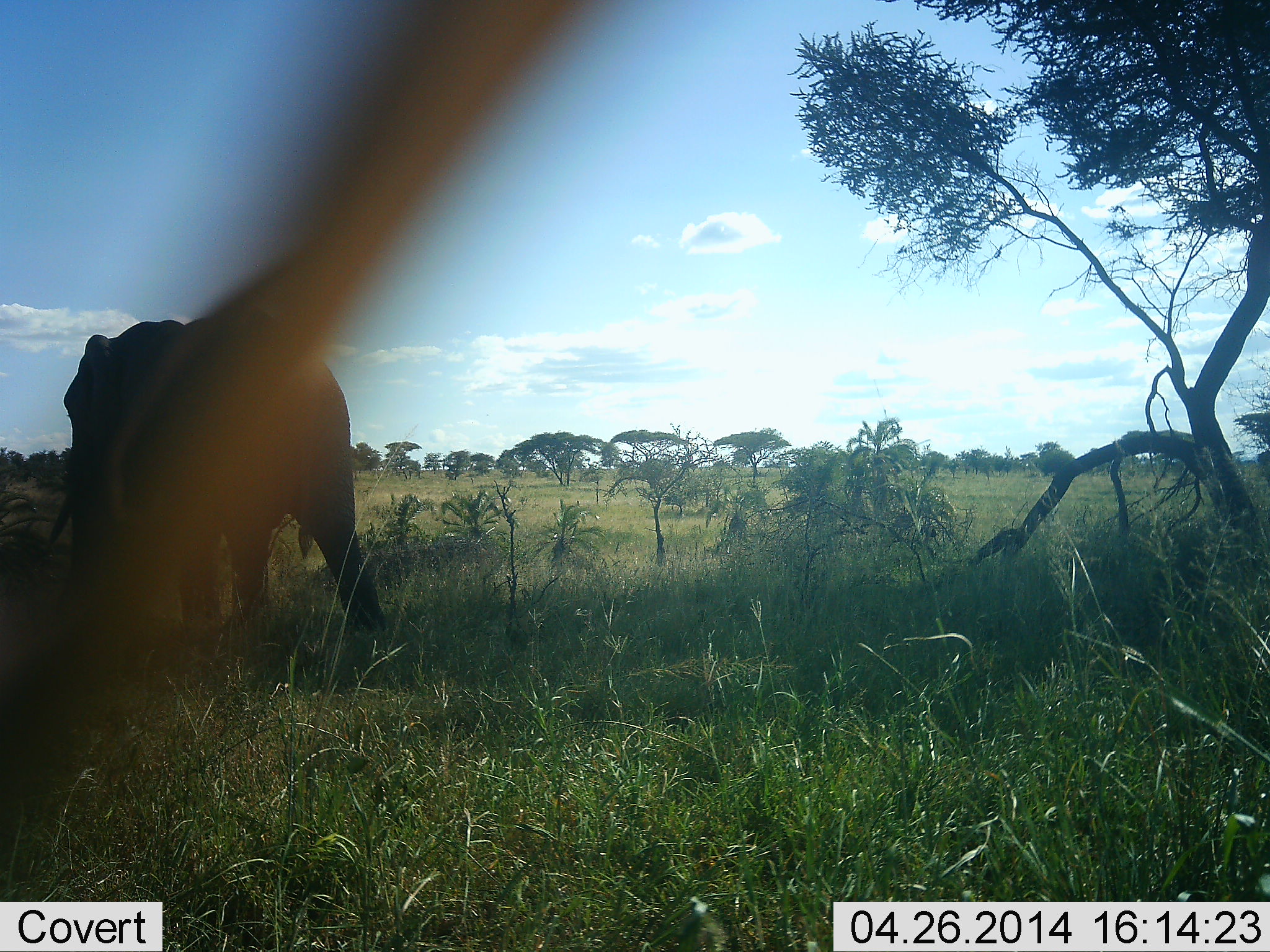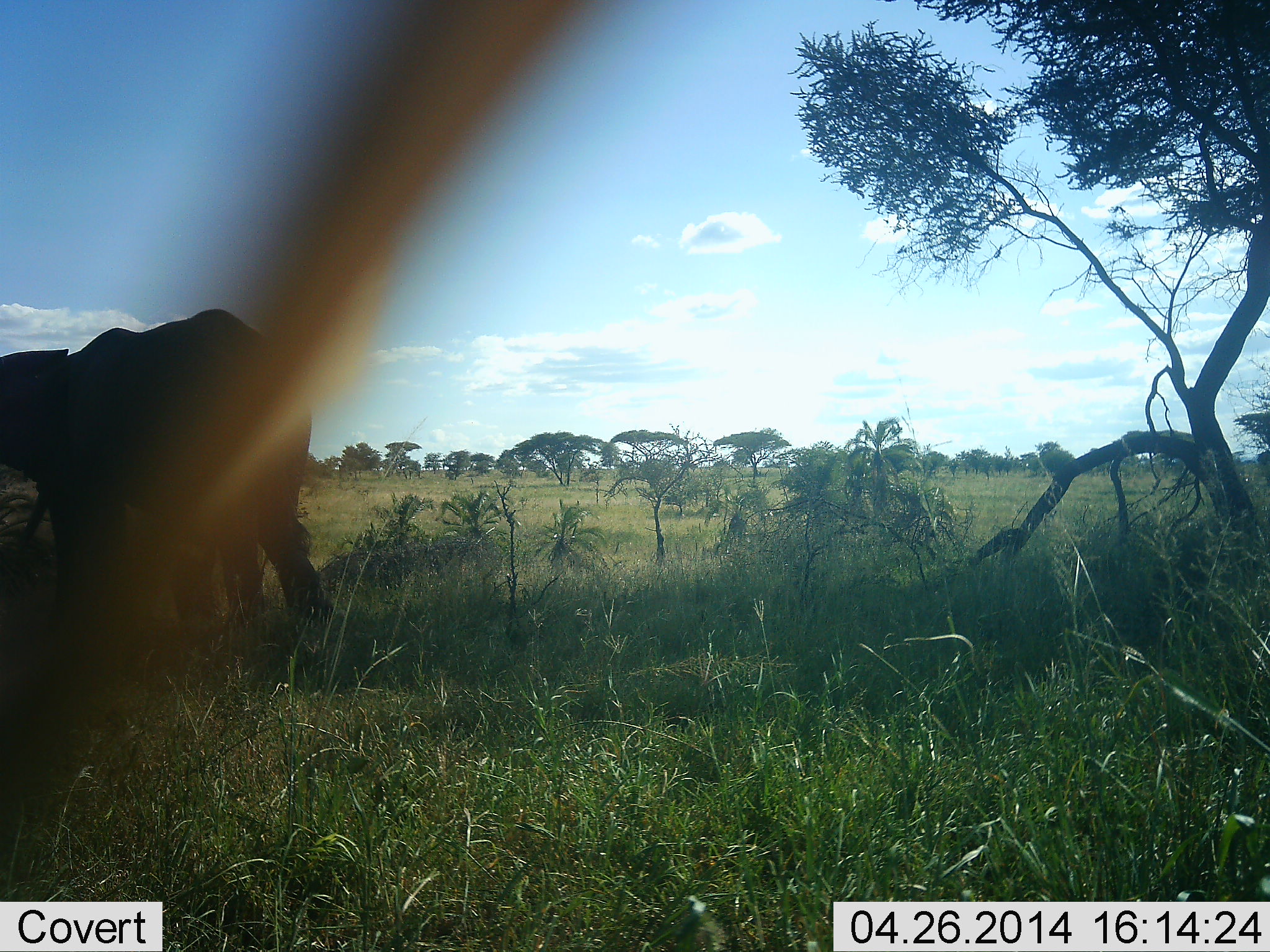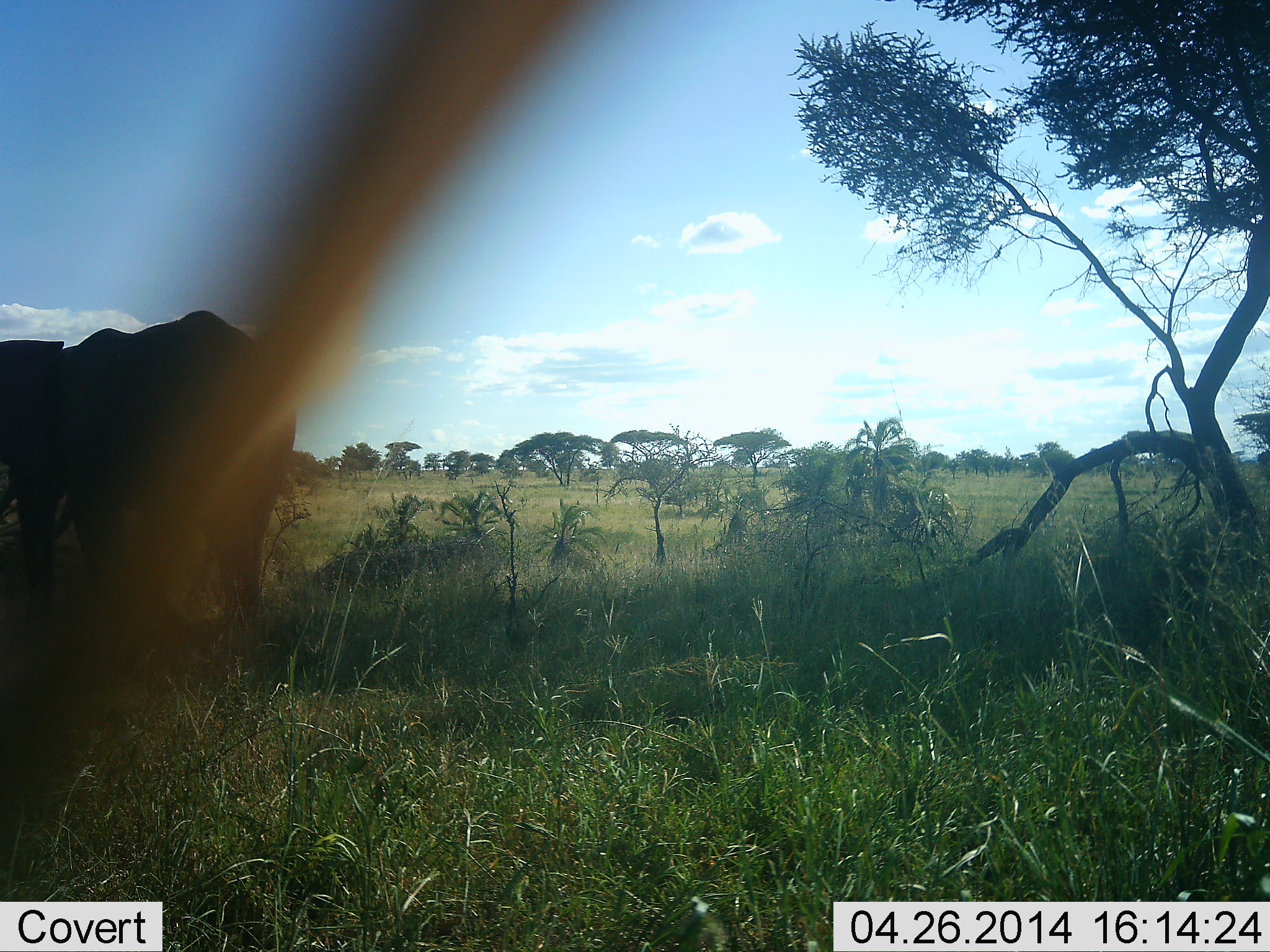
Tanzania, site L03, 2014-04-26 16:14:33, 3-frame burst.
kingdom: Animalia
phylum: Chordata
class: Mammalia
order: Proboscidea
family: Elephantidae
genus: Loxodonta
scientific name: Loxodonta africana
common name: african bush elephant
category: elephant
Elephant (african bush elephant) (Loxodonta africana), count 1. Behavior (volunteer vote fractions): standing 10%, resting 0%, moving 90%, interacting 0%. Young present (vote fraction): 0%. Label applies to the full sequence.